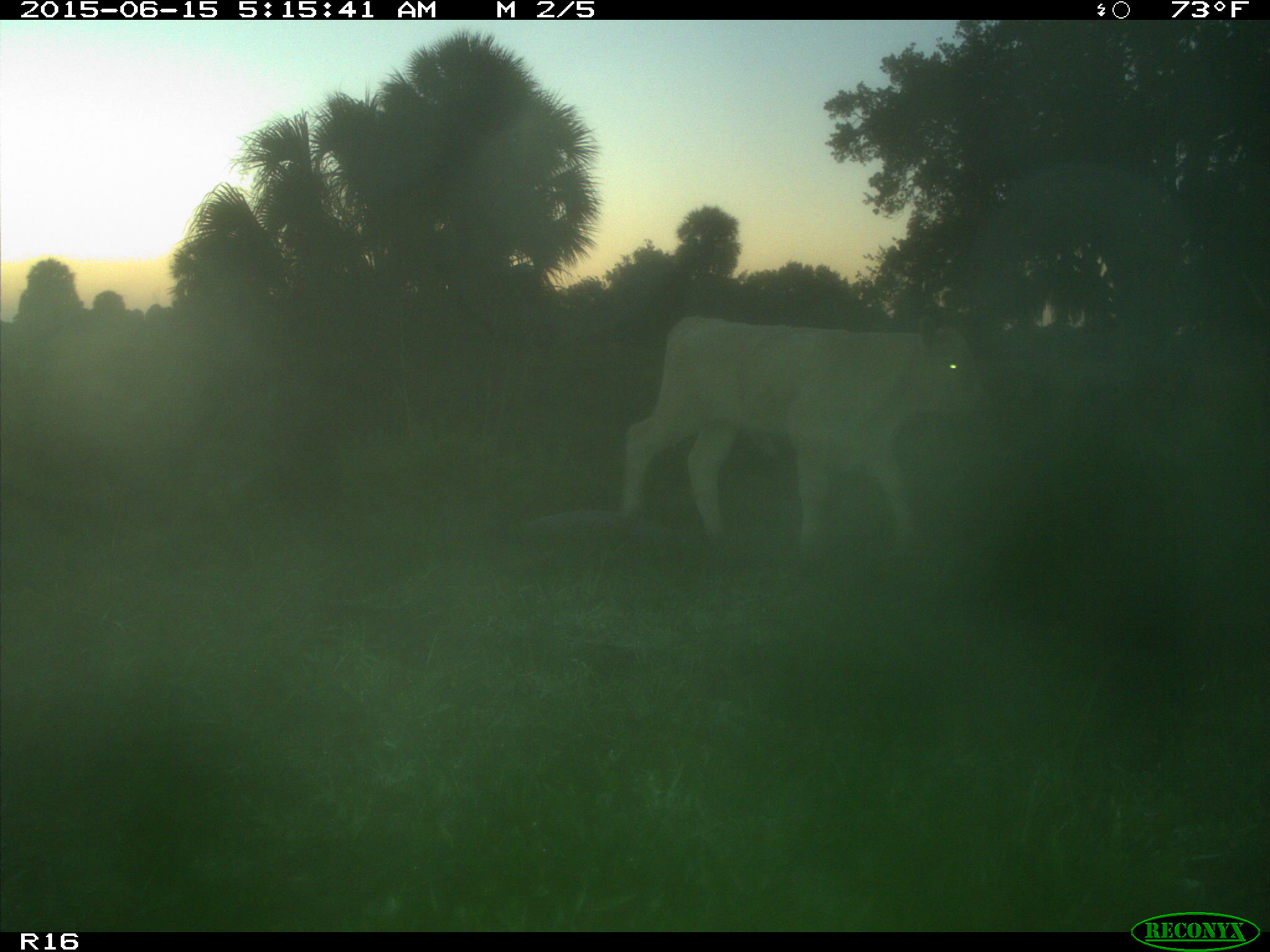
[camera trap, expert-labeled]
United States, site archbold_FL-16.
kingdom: Animalia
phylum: Chordata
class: Mammalia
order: Artiodactyla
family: Bovidae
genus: Bos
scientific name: Bos taurus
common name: domestic cow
Bos taurus (domestic cow).